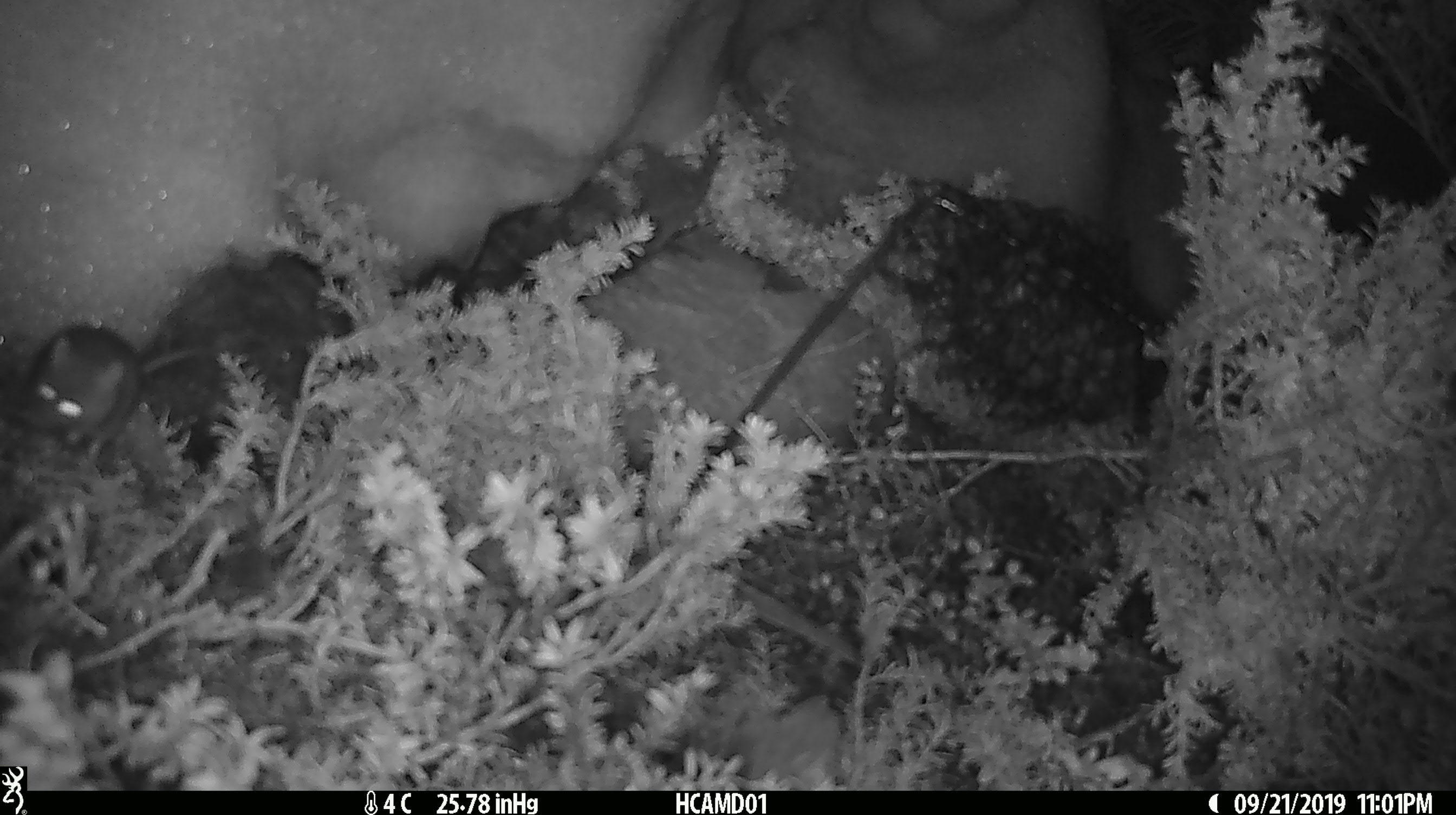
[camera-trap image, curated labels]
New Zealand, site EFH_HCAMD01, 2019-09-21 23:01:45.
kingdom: Animalia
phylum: Chordata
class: Mammalia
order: Rodentia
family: Muridae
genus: Mus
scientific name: Mus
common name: mouse